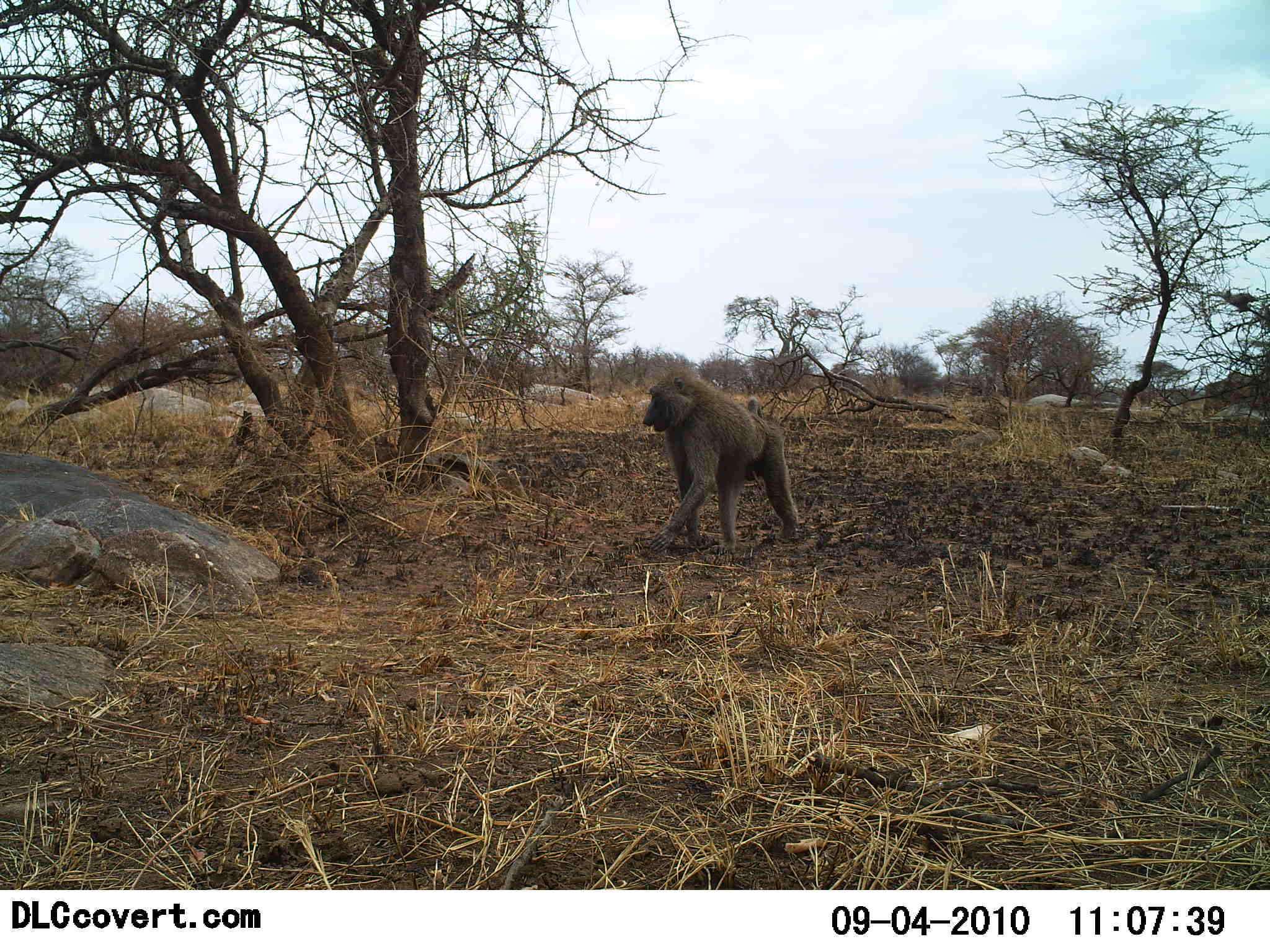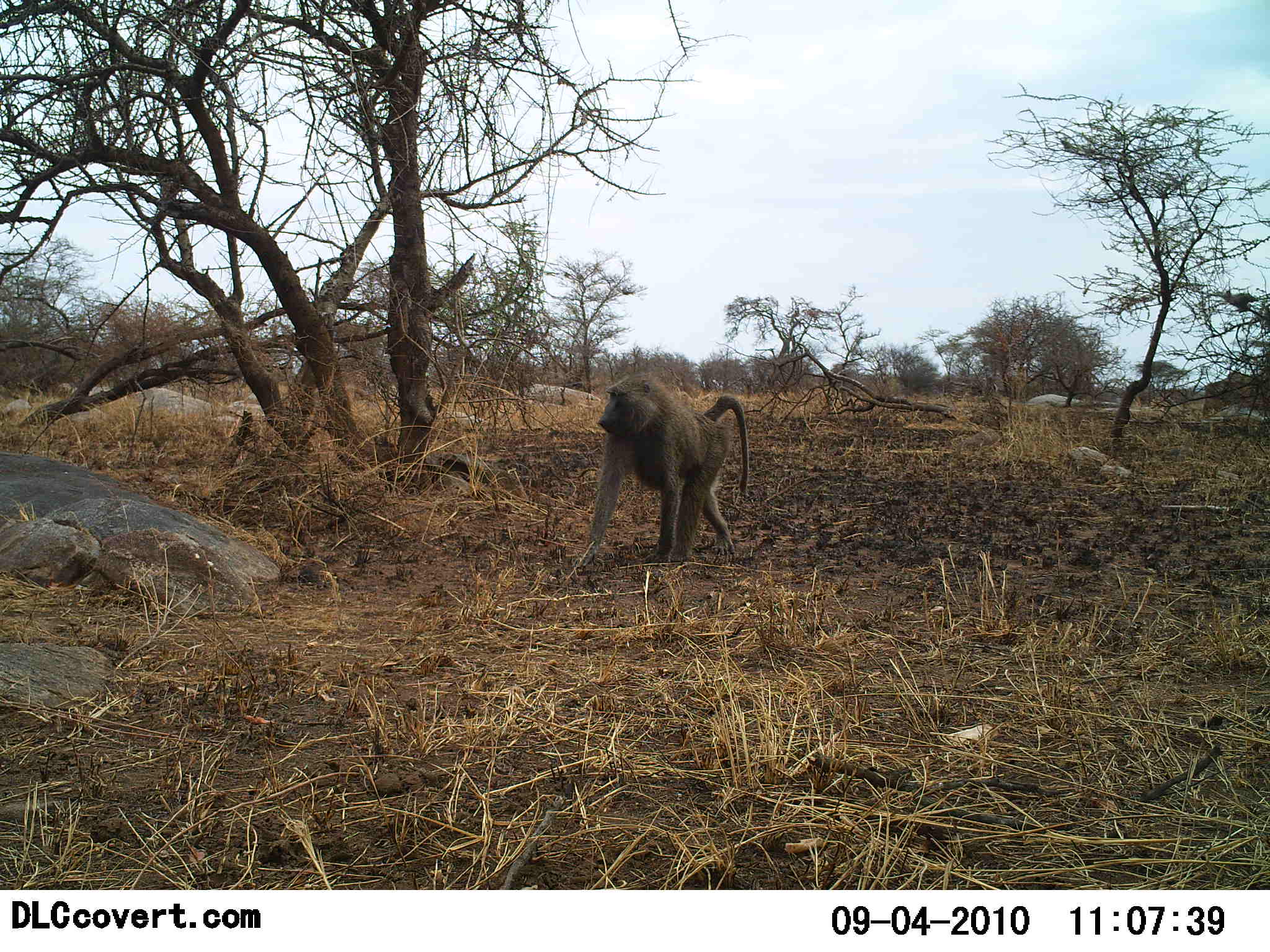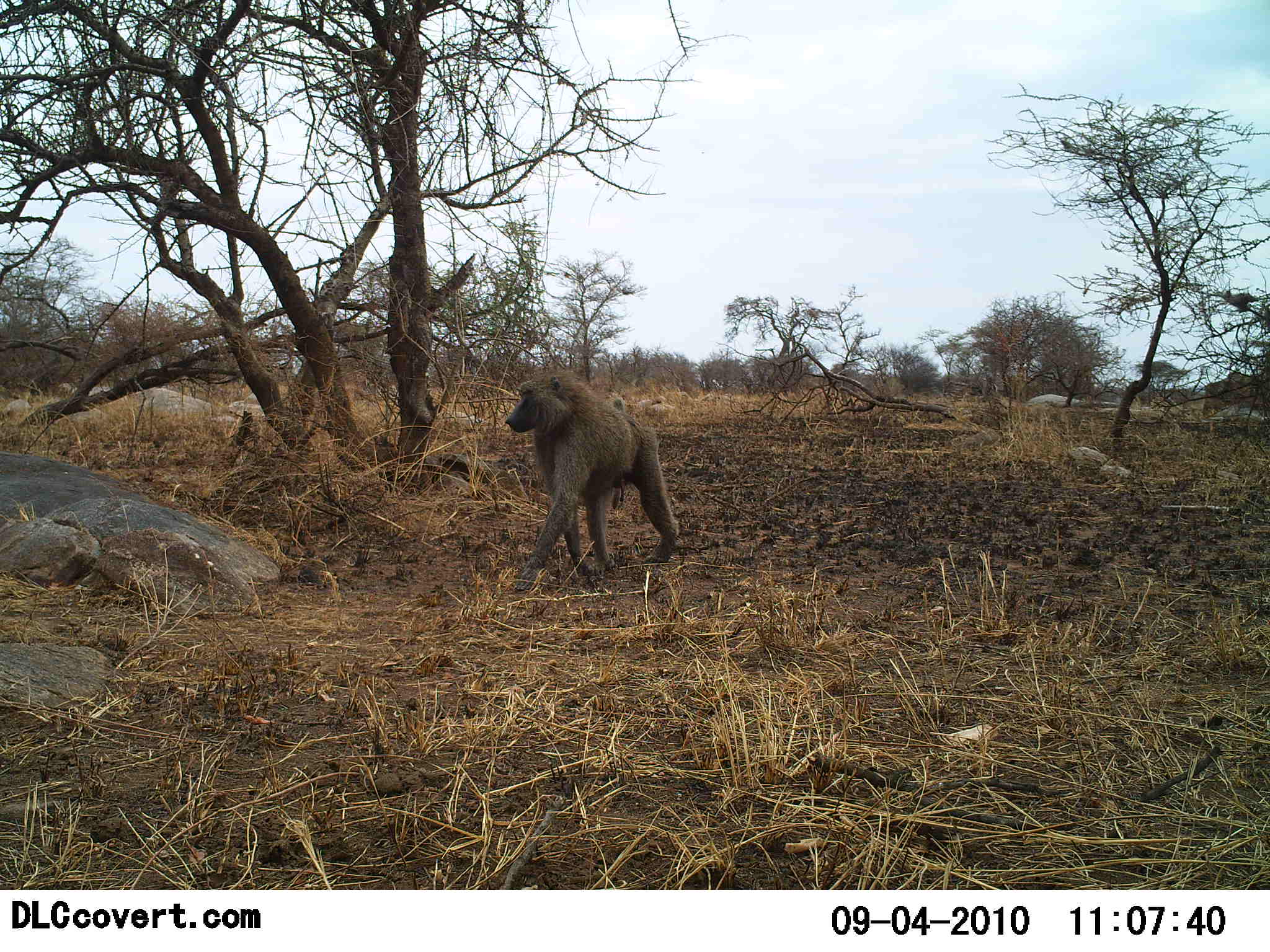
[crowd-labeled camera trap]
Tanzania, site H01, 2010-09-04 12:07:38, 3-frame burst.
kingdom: Animalia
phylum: Chordata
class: Mammalia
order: Primates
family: Cercopithecidae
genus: Papio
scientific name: Papio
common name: baboon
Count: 1.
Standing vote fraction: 5%.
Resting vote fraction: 0%.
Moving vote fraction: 95%.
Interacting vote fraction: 0%.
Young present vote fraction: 0%.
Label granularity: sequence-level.